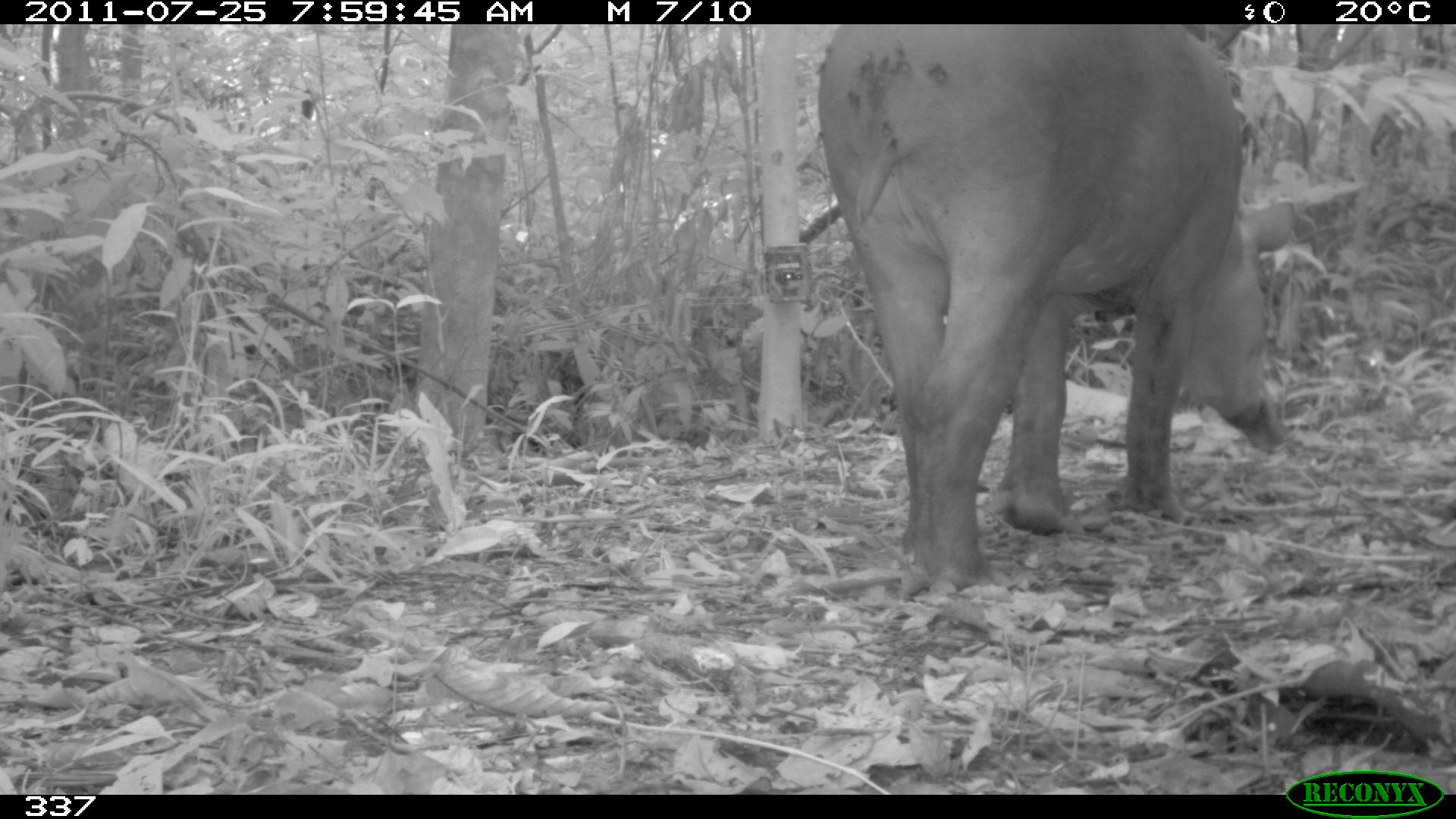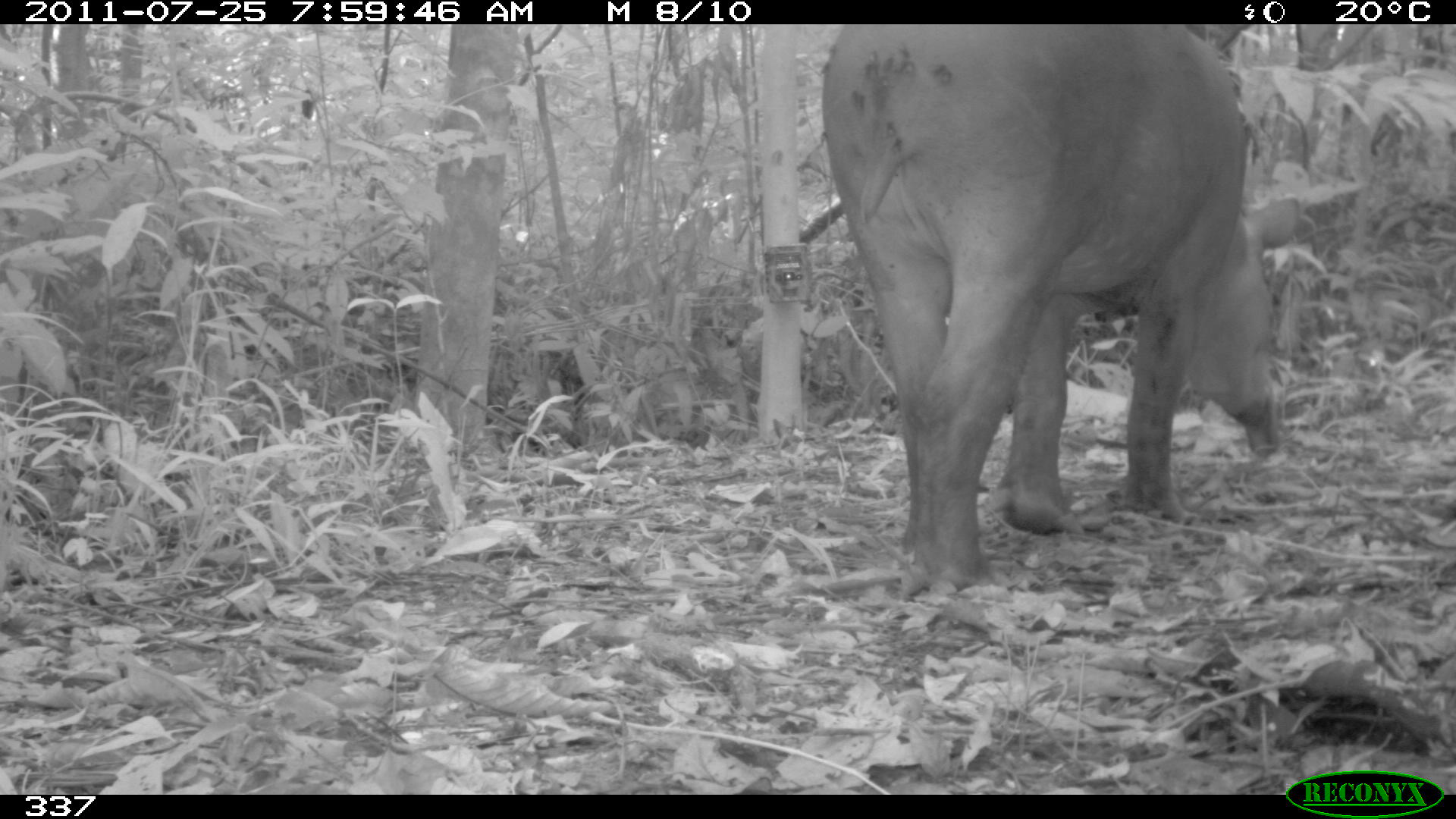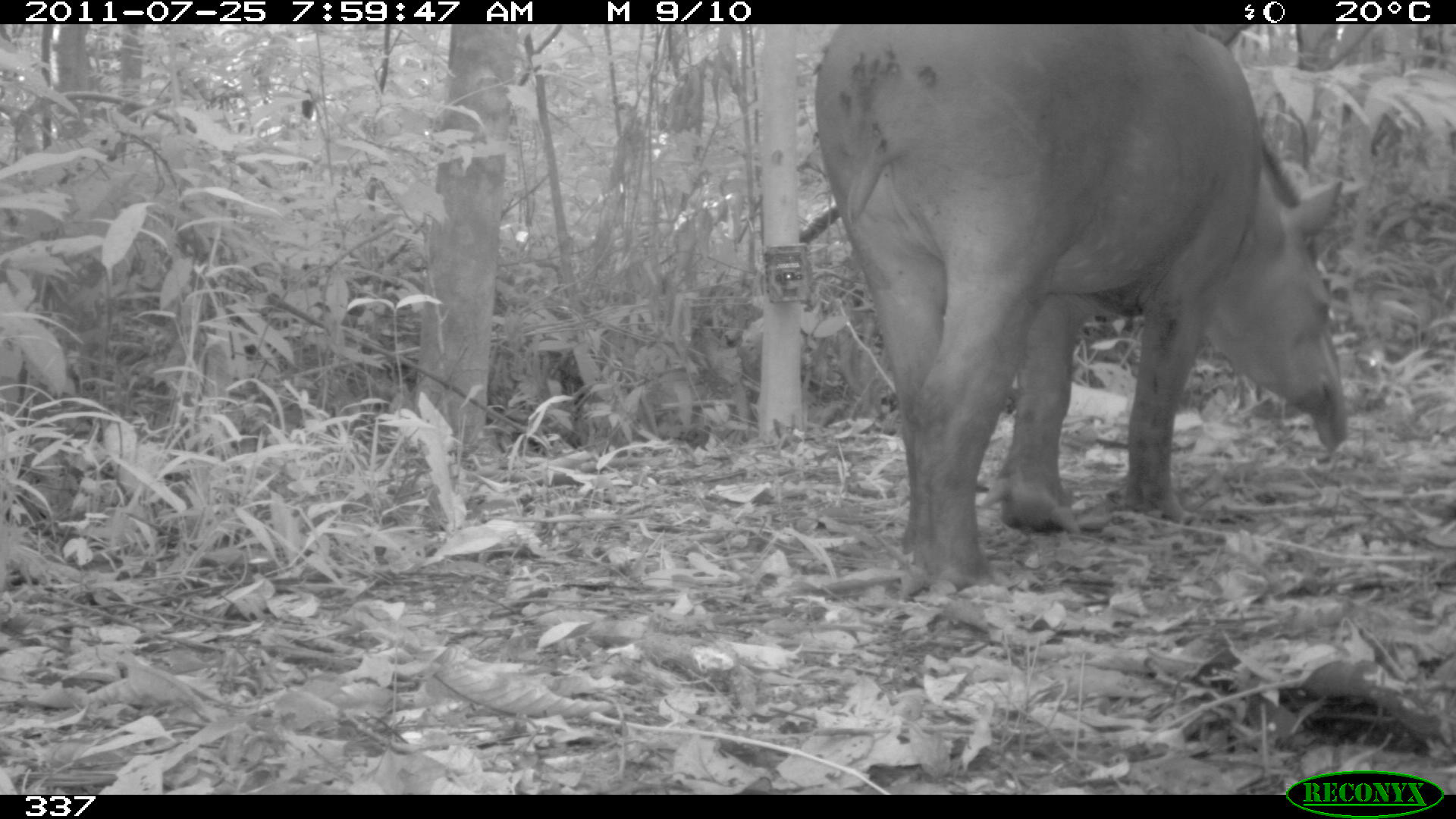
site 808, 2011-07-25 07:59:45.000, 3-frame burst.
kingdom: Animalia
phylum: Chordata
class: Mammalia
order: Perissodactyla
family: Tapiridae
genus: Tapirus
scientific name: Tapirus terrestris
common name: south american tapir